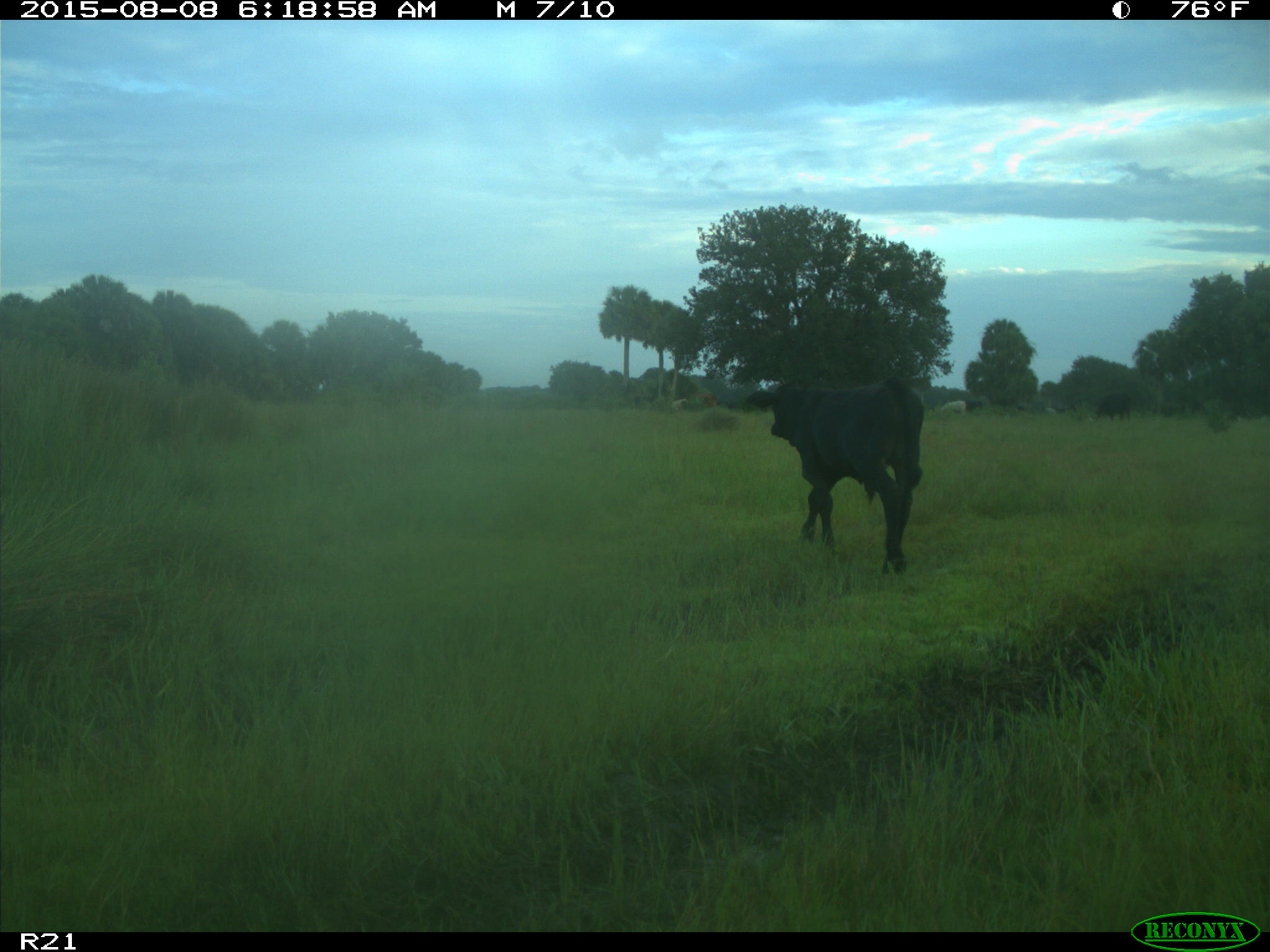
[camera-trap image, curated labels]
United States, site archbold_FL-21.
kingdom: Animalia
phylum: Chordata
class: Mammalia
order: Artiodactyla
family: Bovidae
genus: Bos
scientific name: Bos taurus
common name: domestic cow